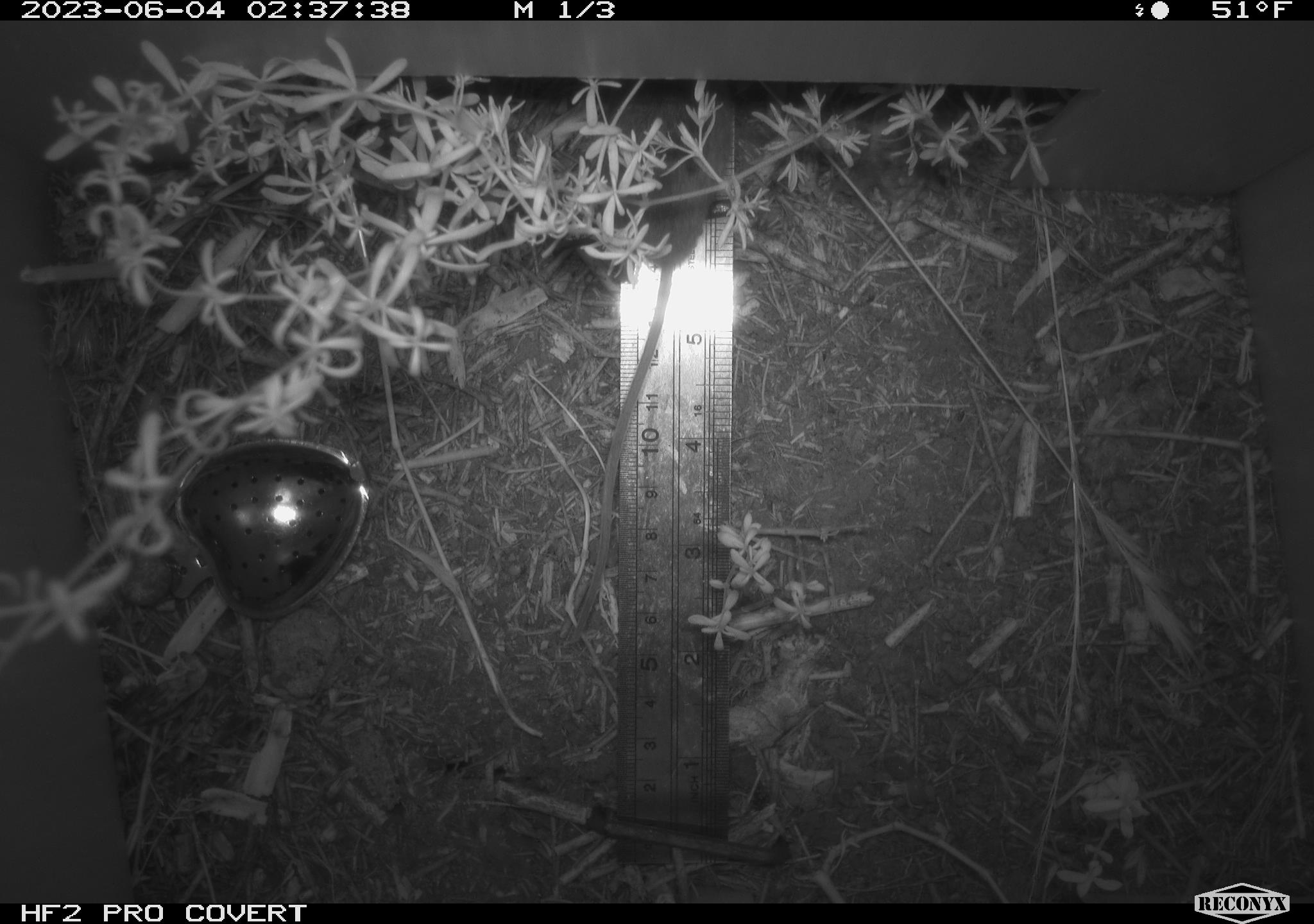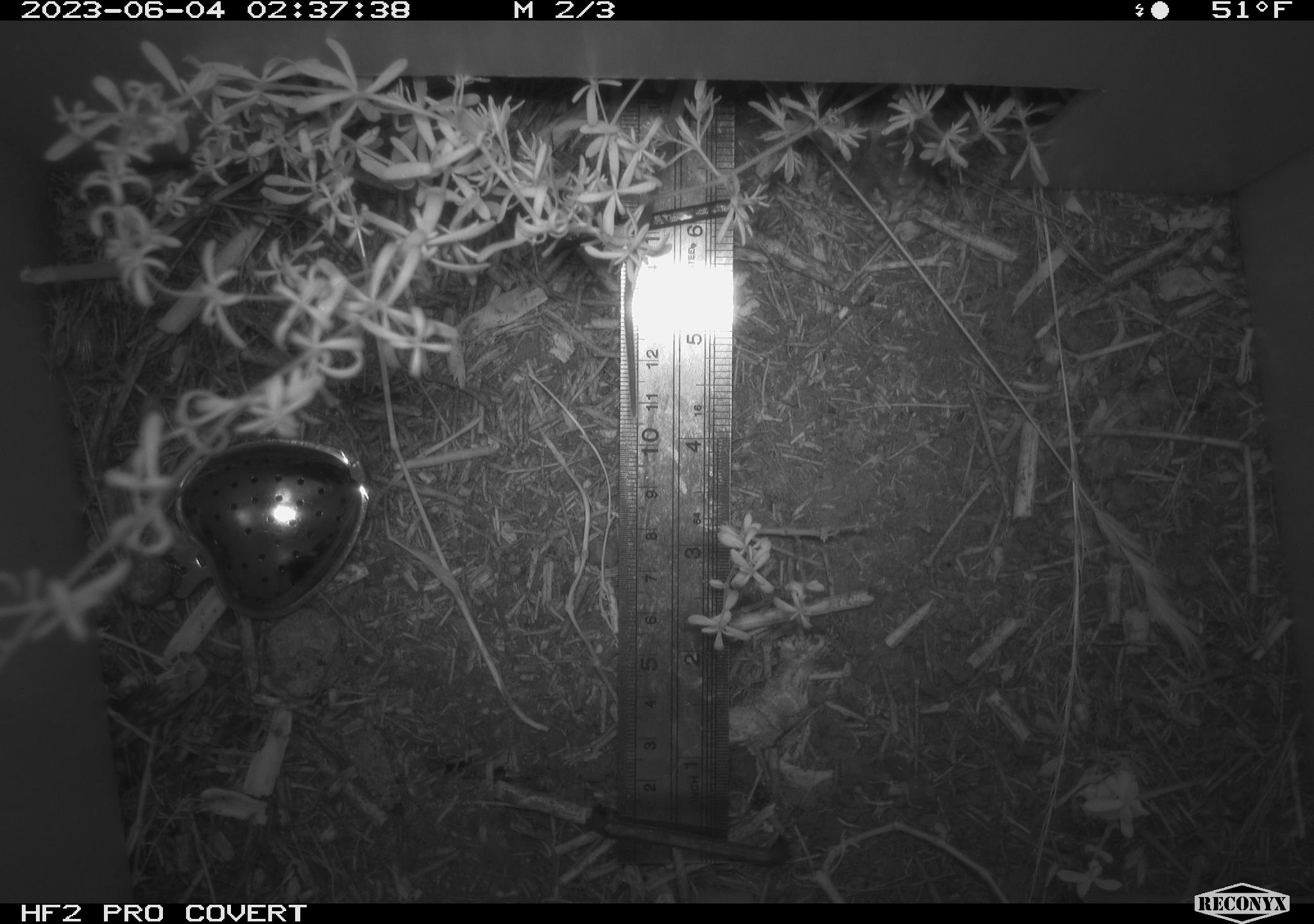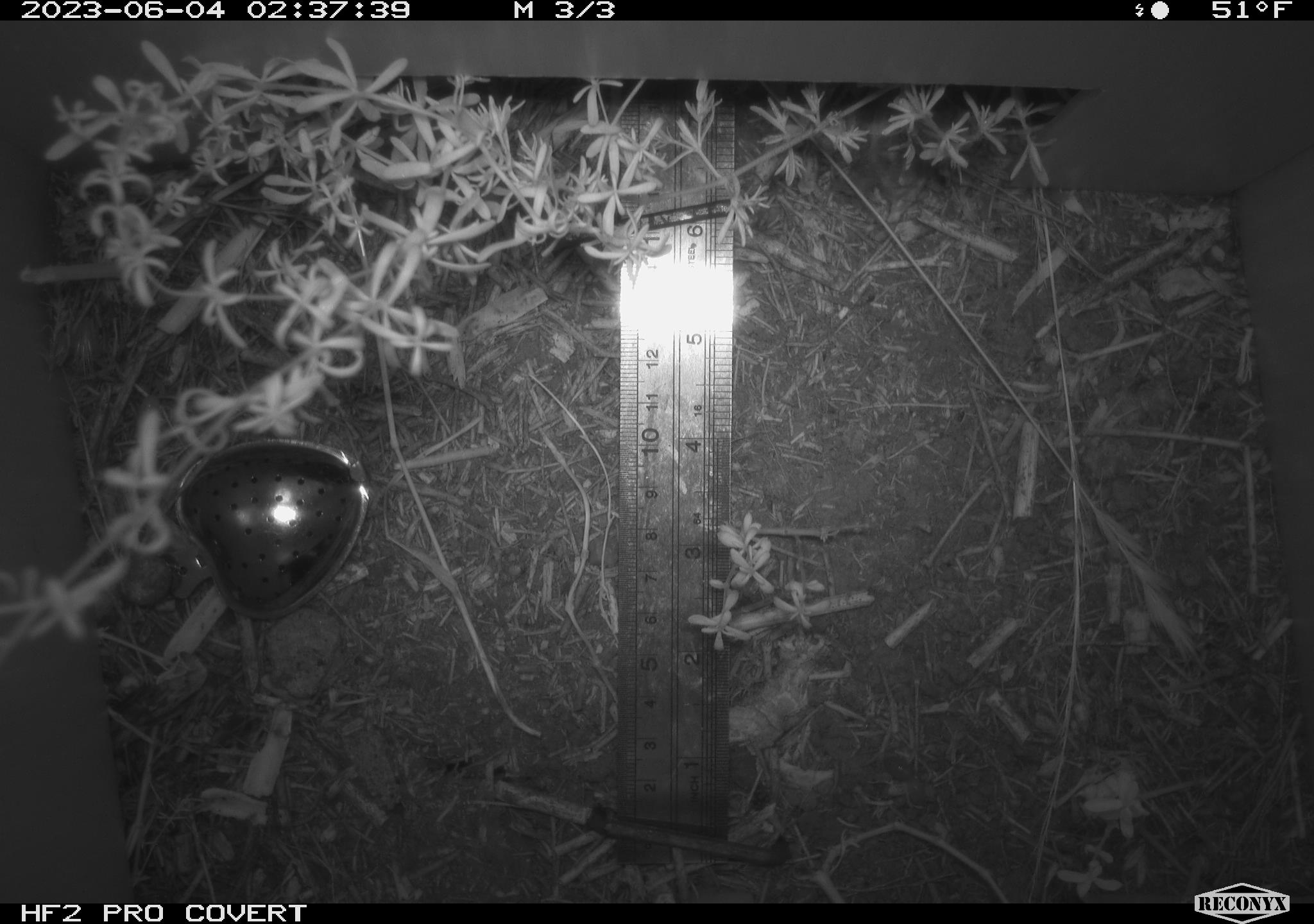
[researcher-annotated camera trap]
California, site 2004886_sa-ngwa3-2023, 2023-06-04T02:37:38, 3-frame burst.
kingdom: Animalia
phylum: Chordata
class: Mammalia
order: Rodentia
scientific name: Rodentia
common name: mouse species